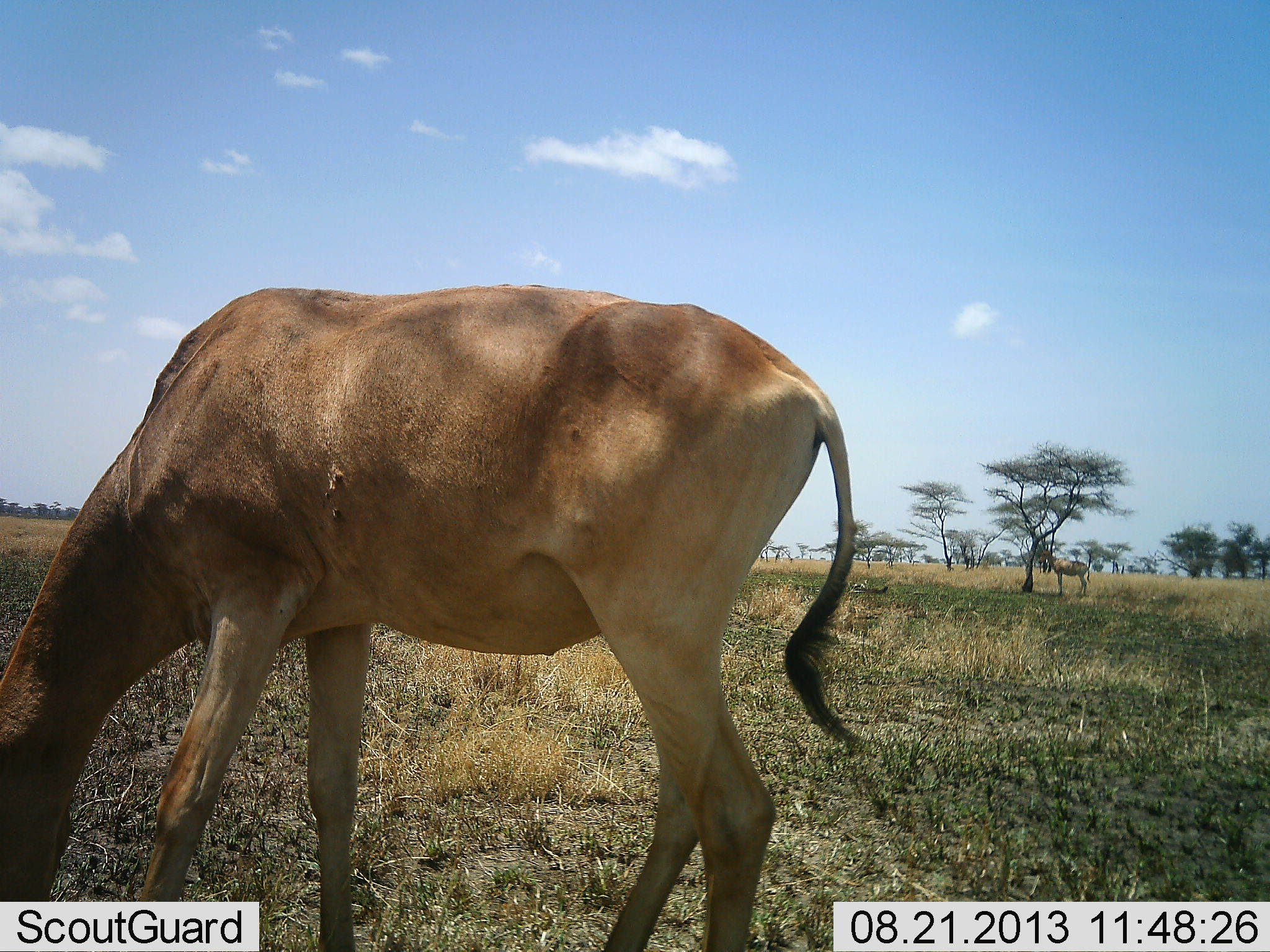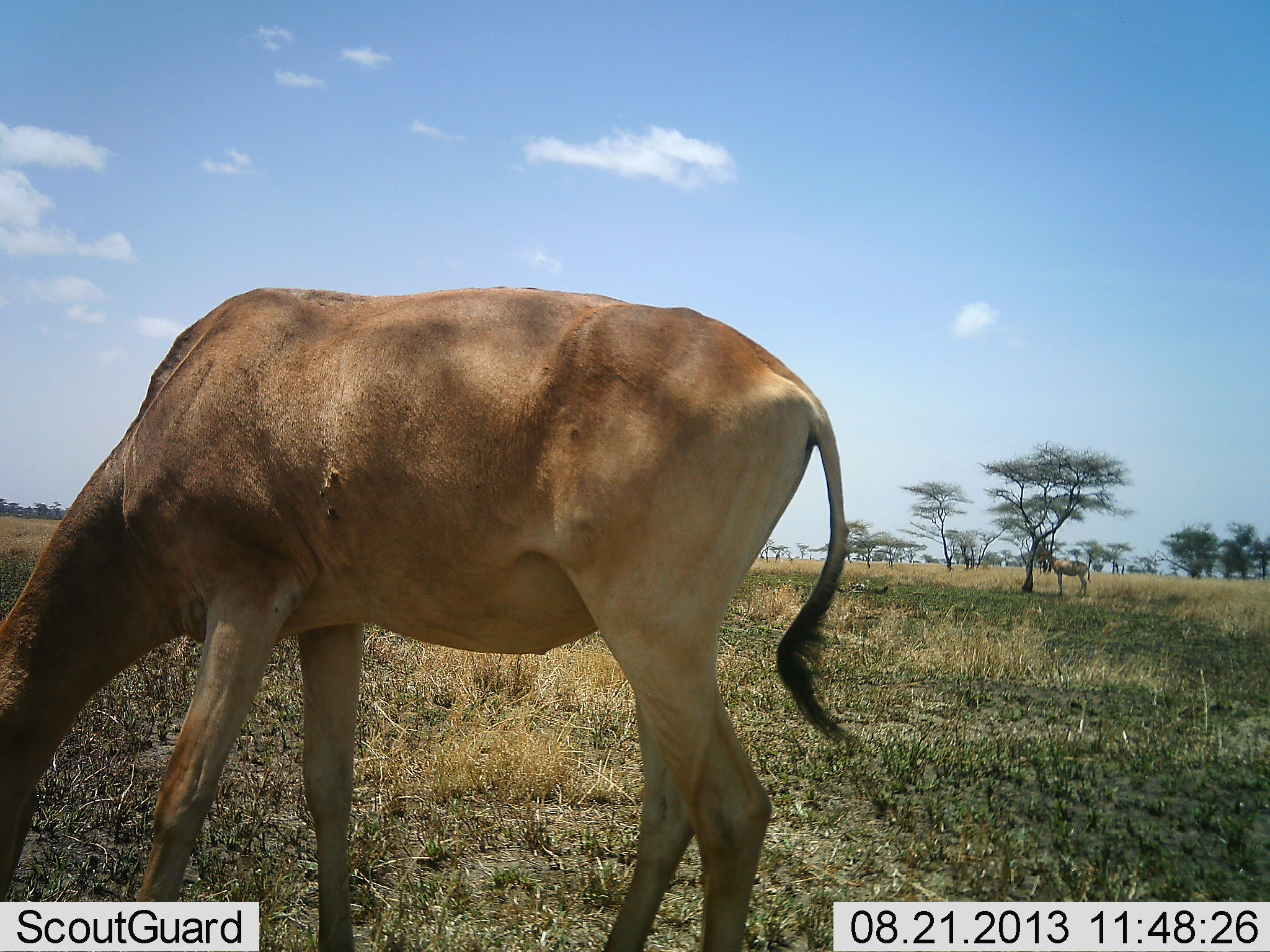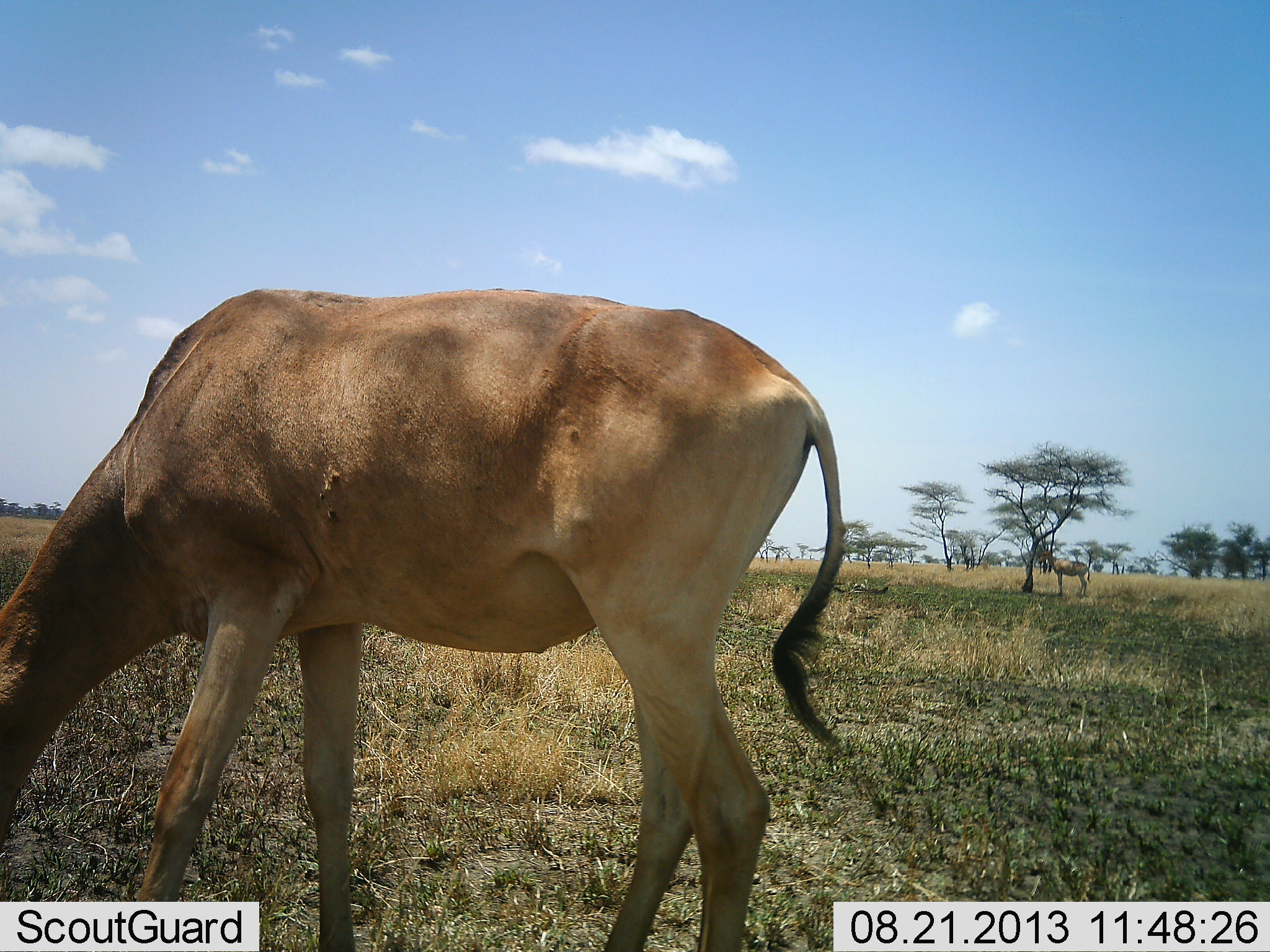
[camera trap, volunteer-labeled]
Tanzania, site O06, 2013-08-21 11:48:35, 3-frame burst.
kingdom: Animalia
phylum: Chordata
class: Mammalia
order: Artiodactyla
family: Bovidae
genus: Alcelaphus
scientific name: Alcelaphus buselaphus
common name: hartebeest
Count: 2.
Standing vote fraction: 56%.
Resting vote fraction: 0%.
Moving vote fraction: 4%.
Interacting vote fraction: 0%.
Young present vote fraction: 0%.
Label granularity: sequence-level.